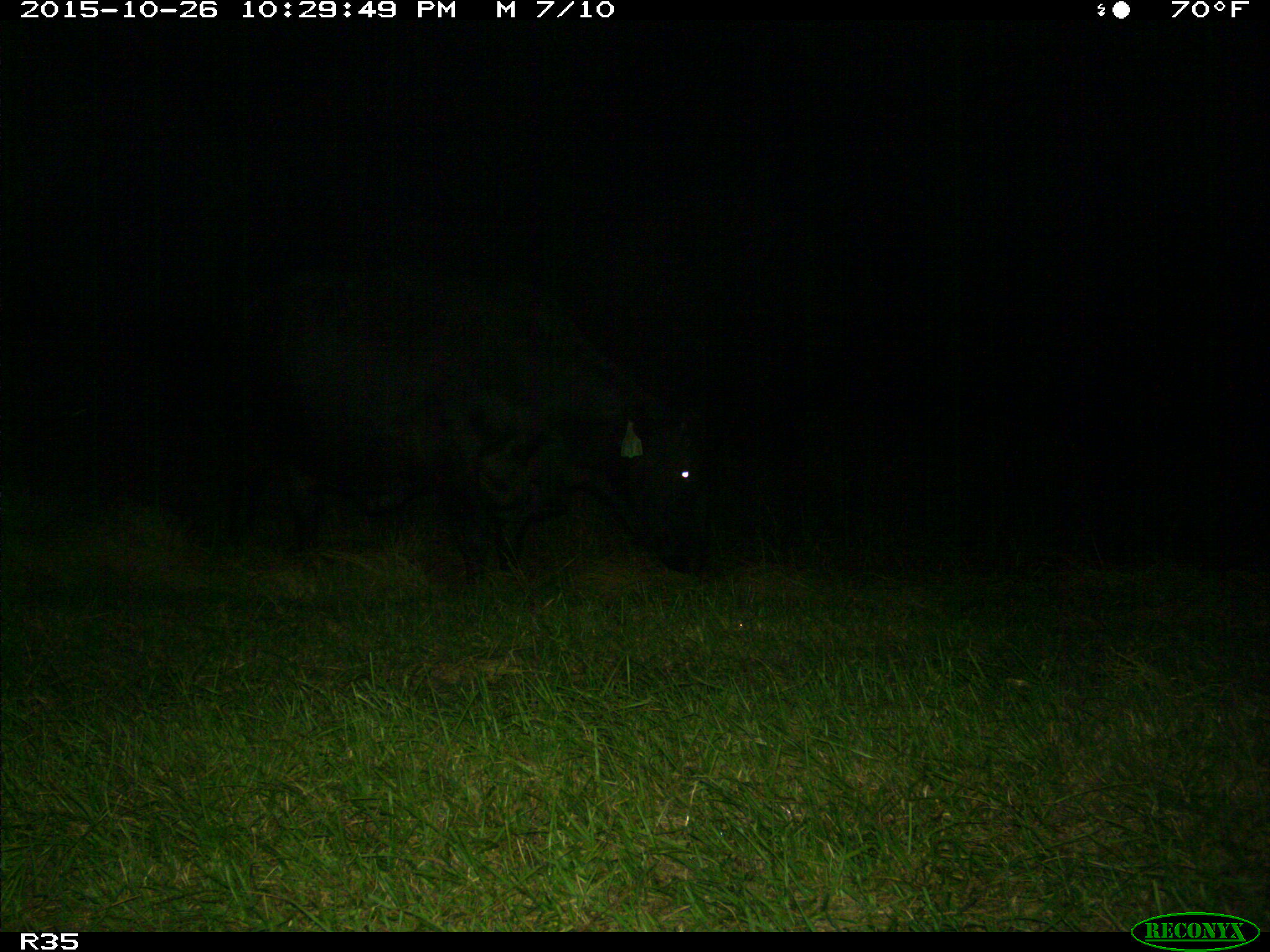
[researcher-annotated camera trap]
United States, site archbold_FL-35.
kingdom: Animalia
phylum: Chordata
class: Mammalia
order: Artiodactyla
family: Bovidae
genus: Bos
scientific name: Bos taurus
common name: domestic cow